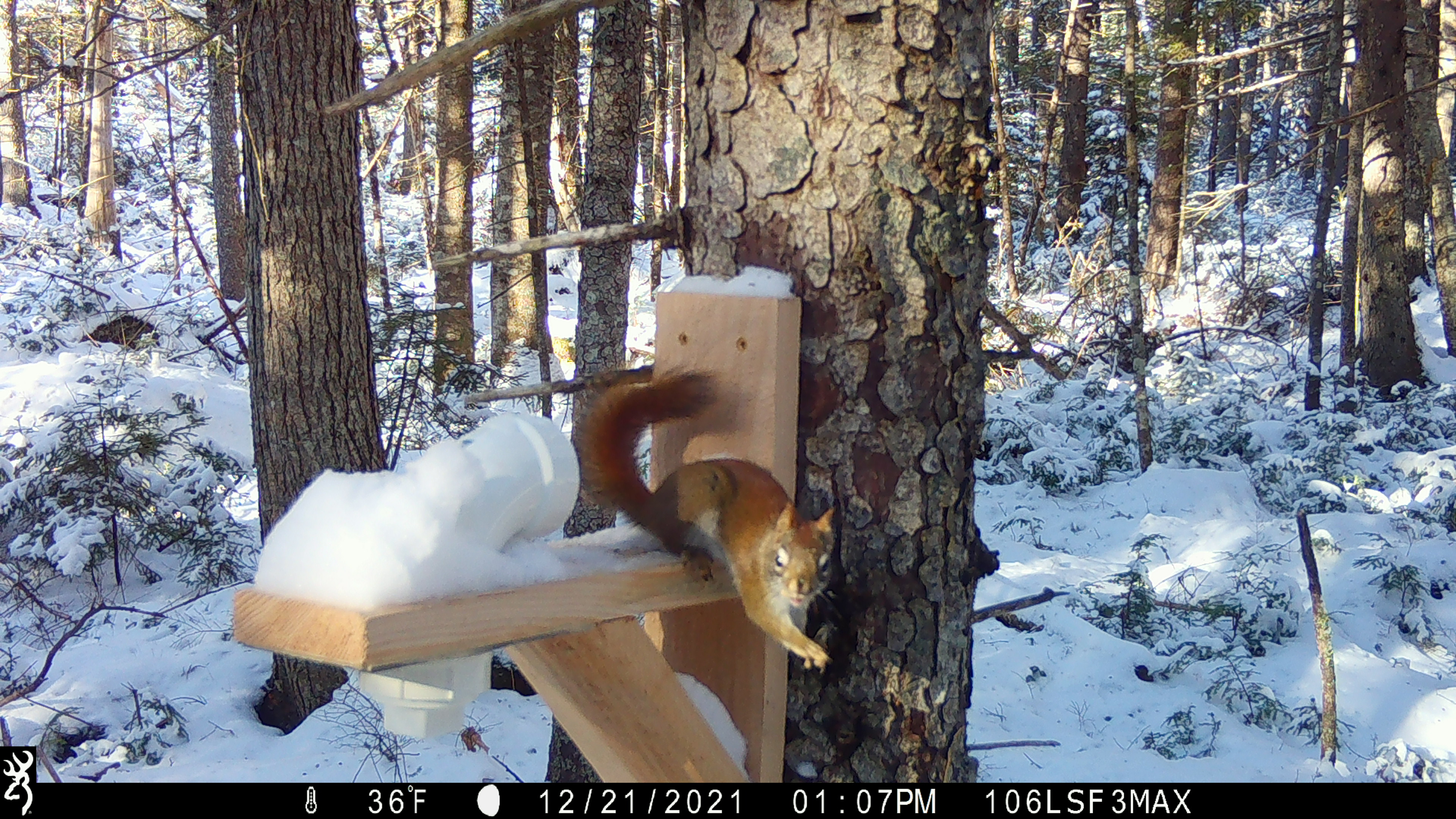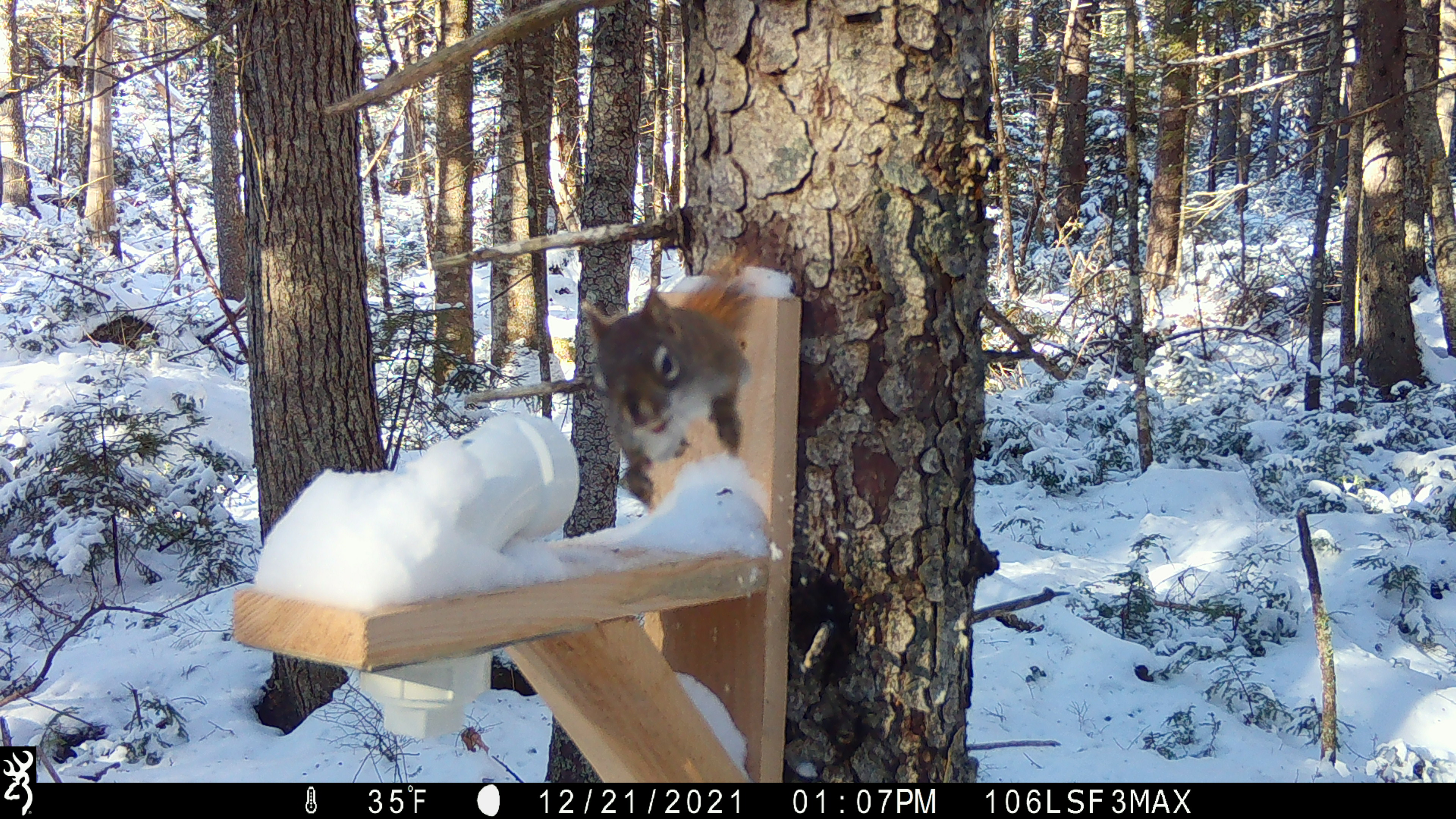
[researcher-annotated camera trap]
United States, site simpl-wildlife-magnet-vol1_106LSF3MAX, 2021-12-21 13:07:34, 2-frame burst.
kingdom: Animalia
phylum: Chordata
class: Mammalia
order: Rodentia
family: Sciuridae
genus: Tamiasciurus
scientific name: Tamiasciurus hudsonicus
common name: red squirrel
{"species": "red squirrel (Tamiasciurus hudsonicus)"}